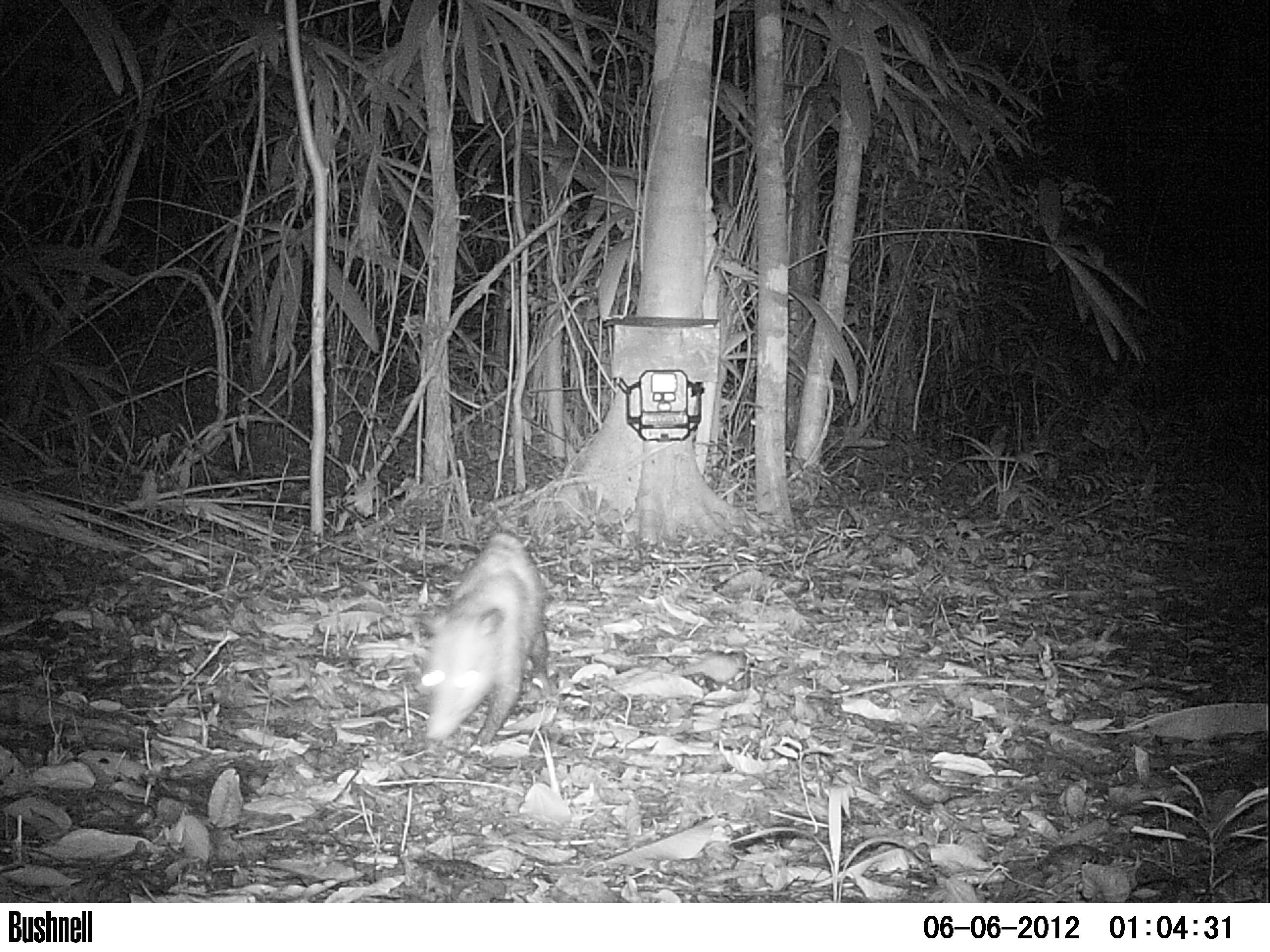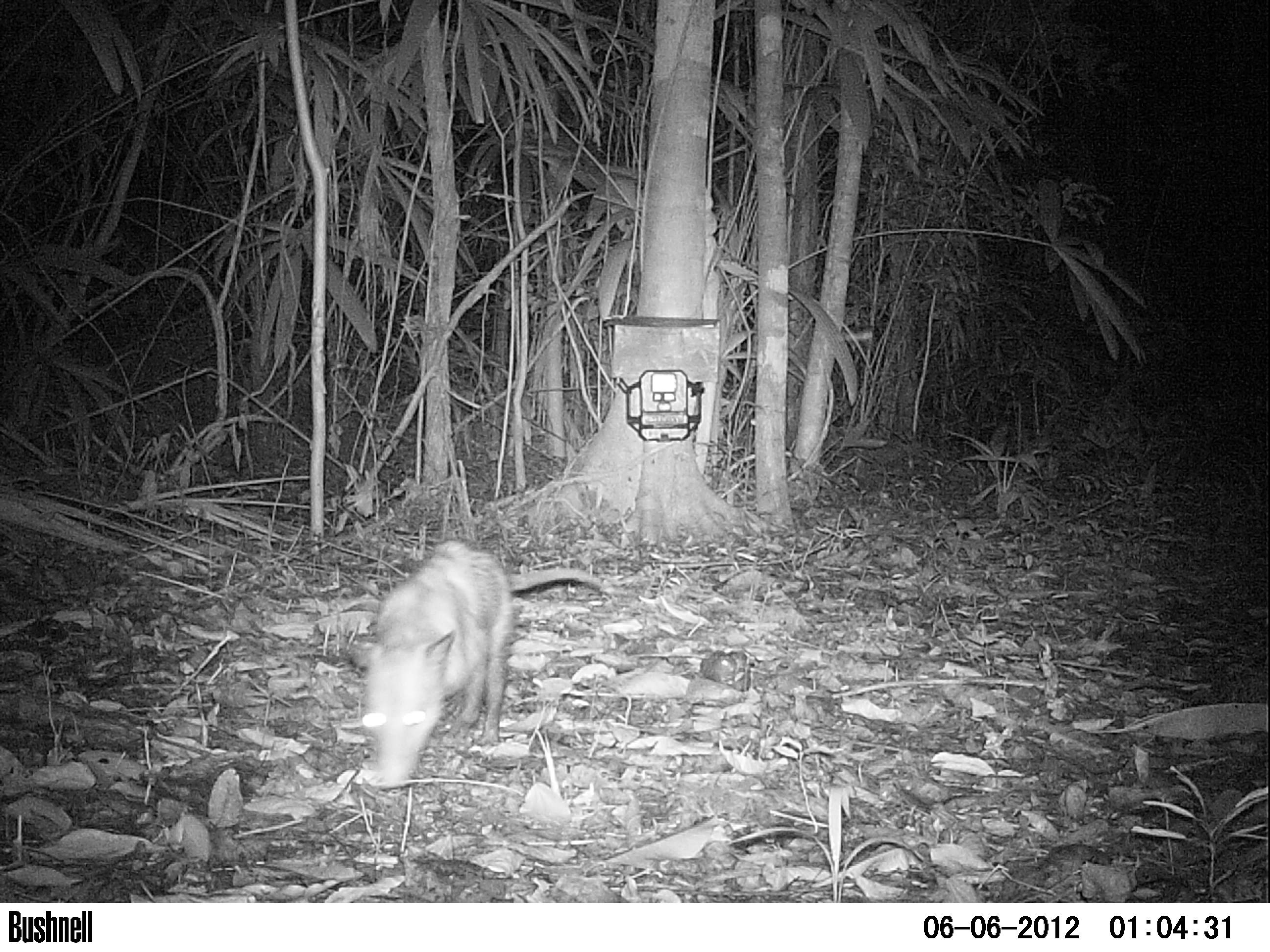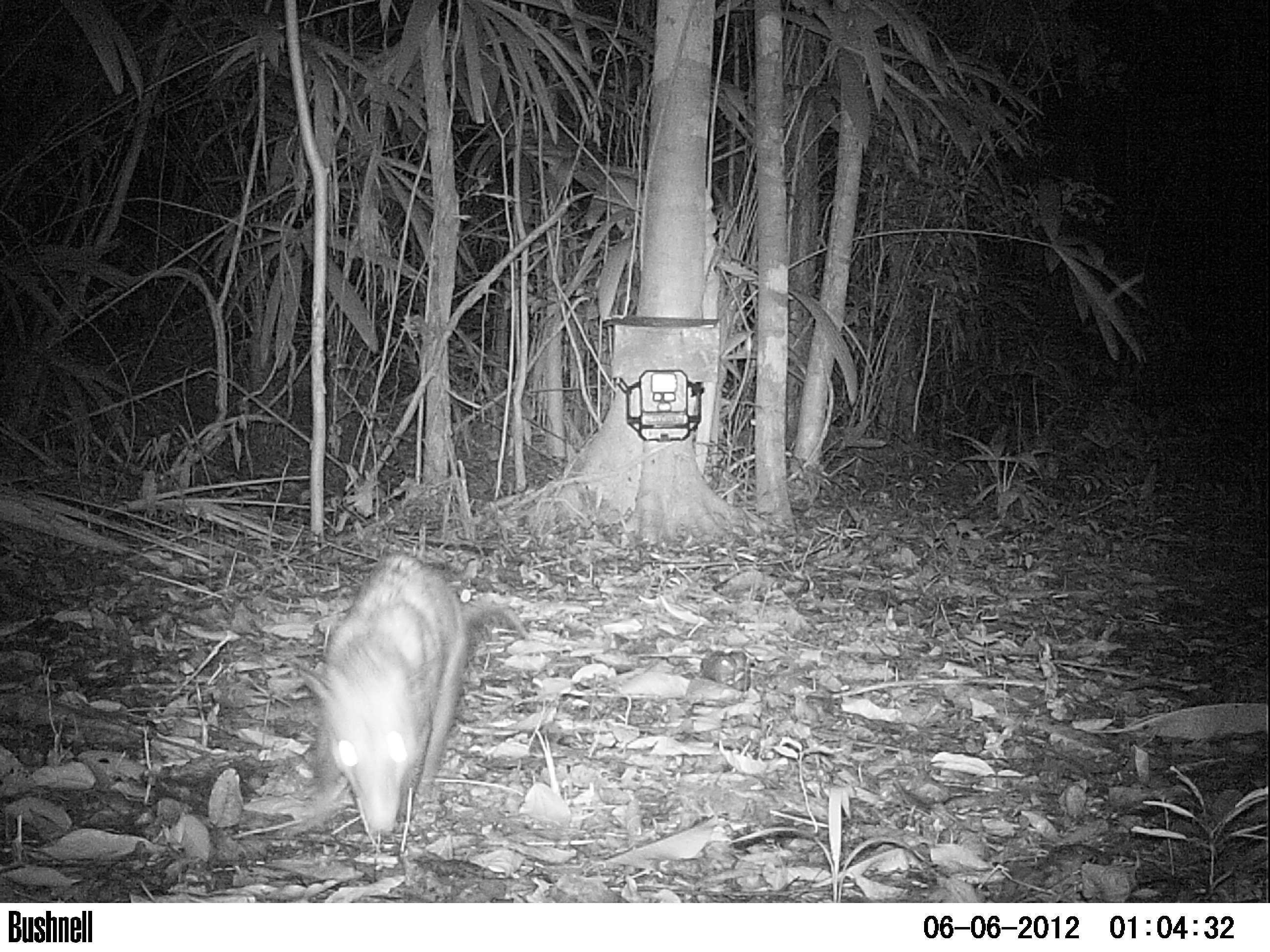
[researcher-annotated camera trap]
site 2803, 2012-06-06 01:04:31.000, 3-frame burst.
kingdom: Animalia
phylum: Chordata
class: Mammalia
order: Didelphimorphia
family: Didelphidae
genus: Didelphis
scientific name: Didelphis virginiana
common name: virginia opossum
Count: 1.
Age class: adult.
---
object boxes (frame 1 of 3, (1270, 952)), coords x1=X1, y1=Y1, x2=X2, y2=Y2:
didelphis virginiana: x1=415, y1=526, x2=555, y2=744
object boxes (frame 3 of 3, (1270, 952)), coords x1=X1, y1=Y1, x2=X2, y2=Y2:
didelphis virginiana: x1=295, y1=550, x2=531, y2=837